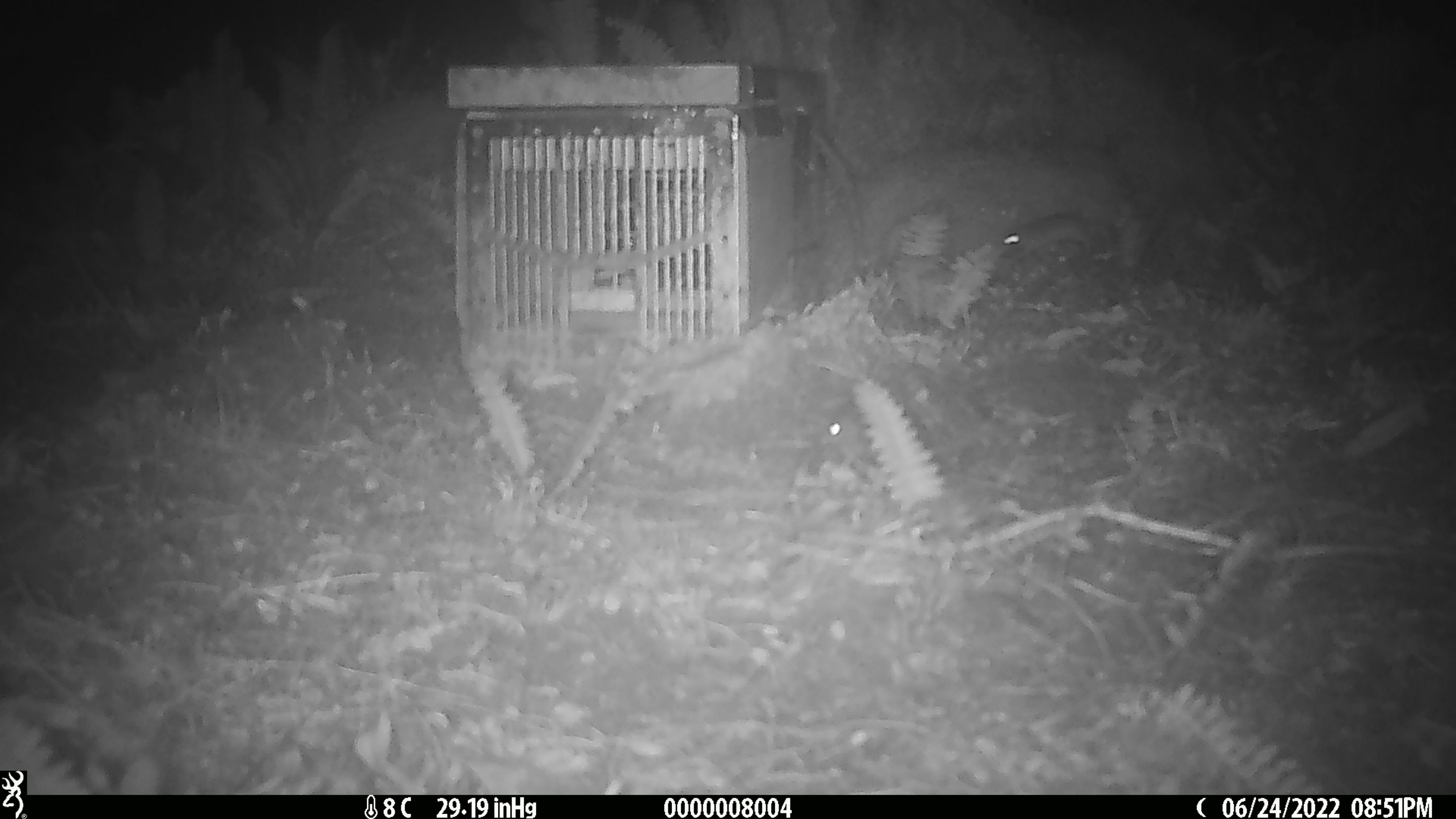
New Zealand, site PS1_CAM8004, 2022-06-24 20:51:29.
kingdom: Animalia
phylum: Chordata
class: Mammalia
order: Rodentia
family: Muridae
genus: Mus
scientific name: Mus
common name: mouse